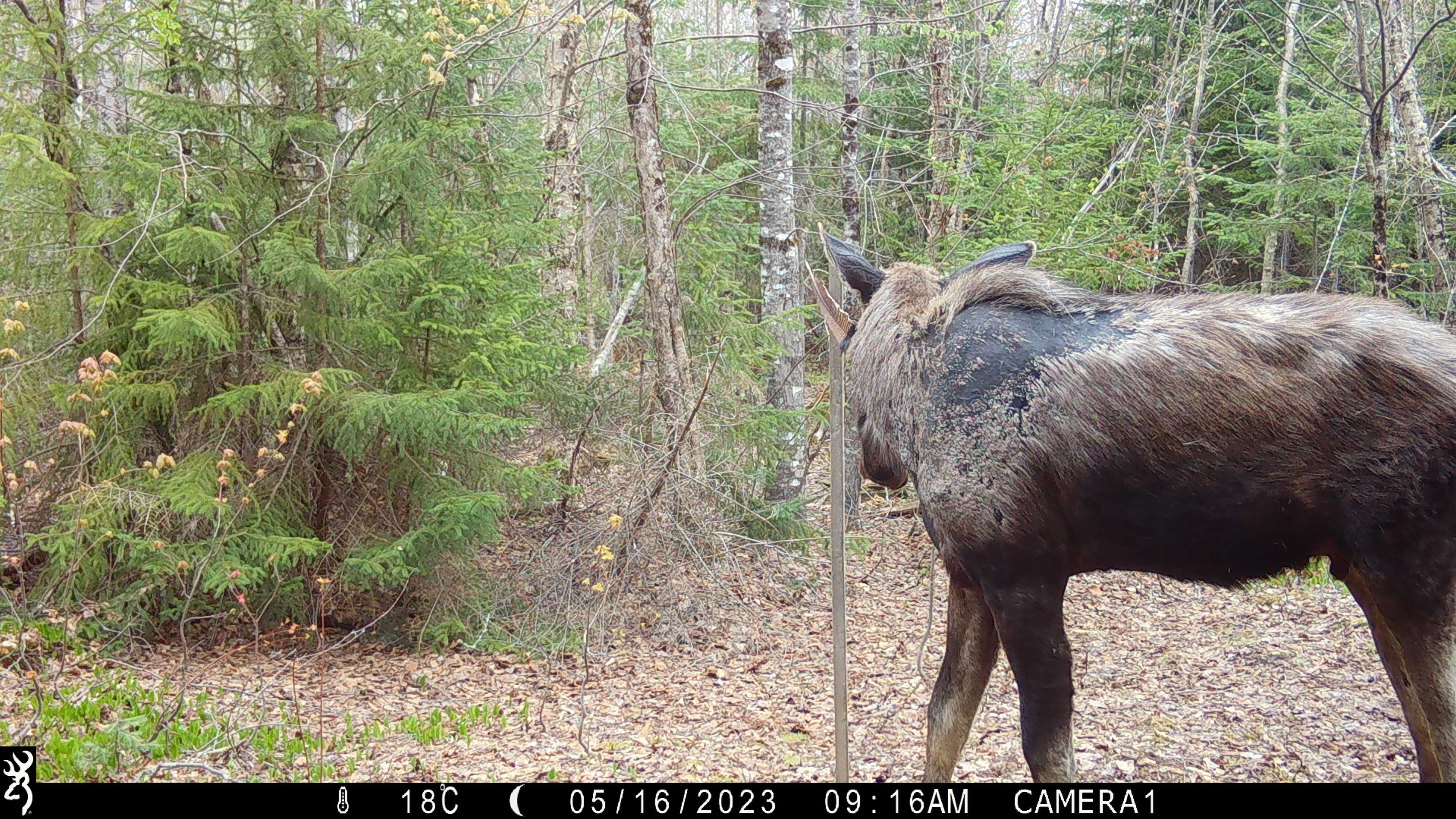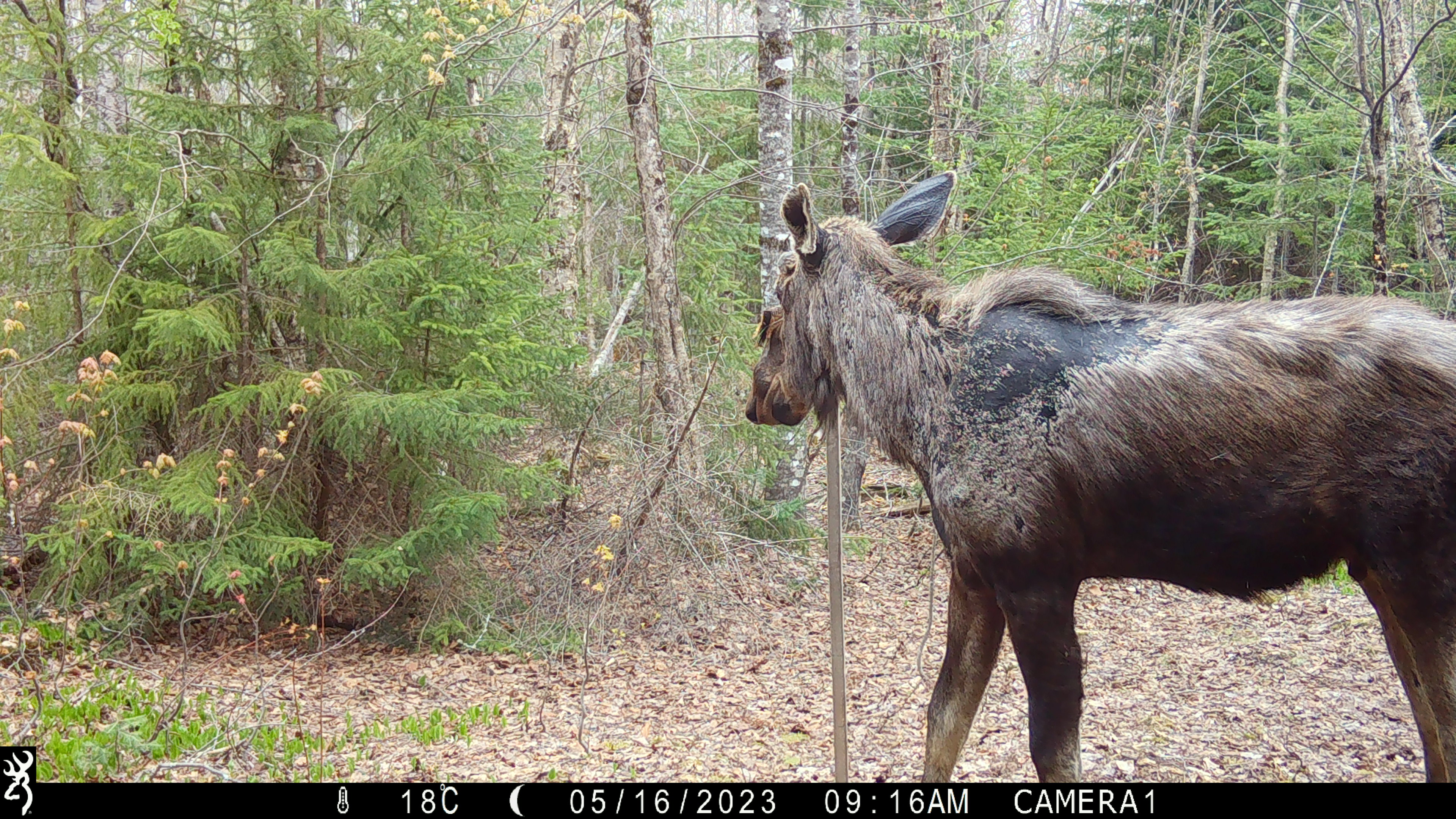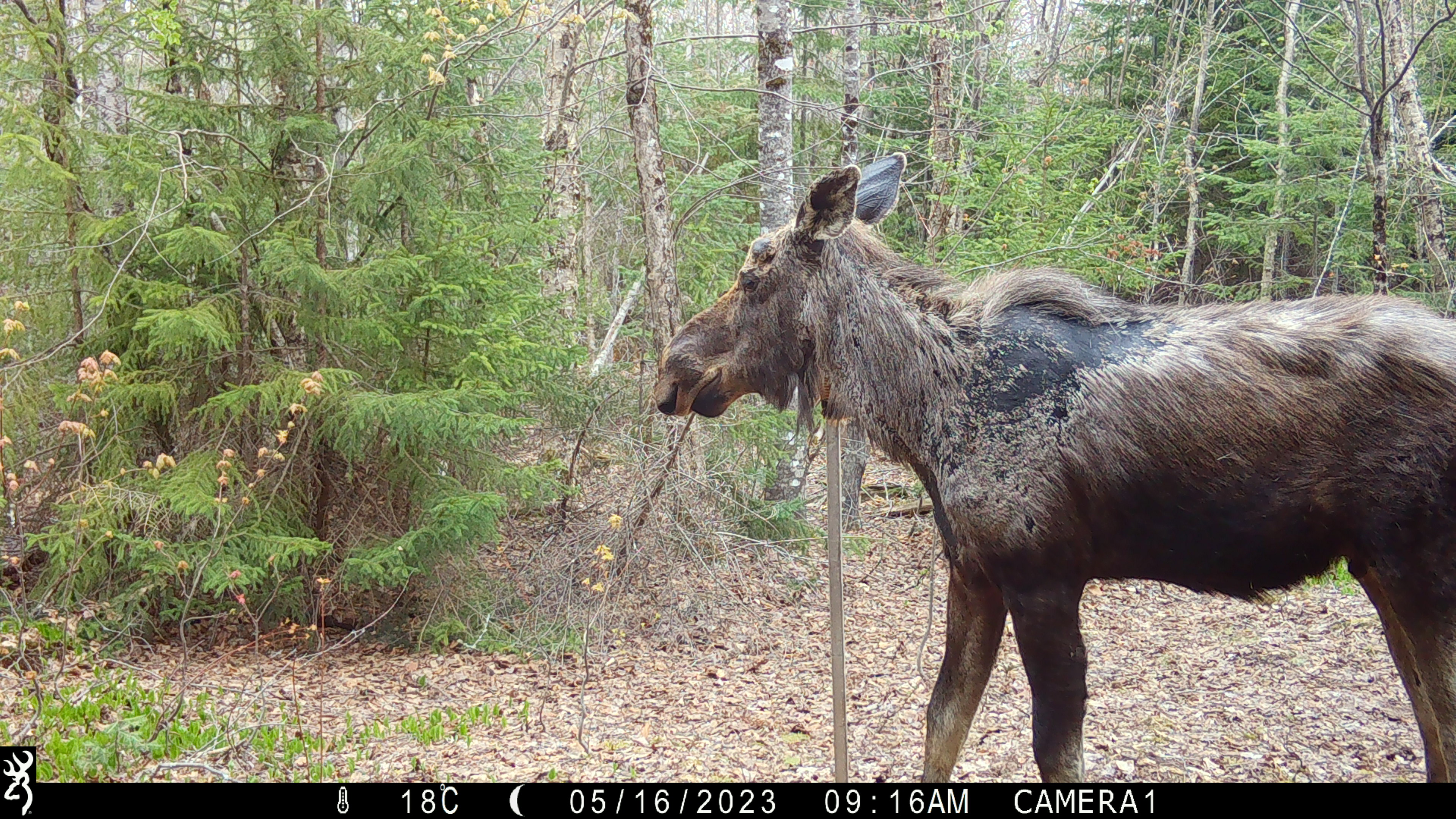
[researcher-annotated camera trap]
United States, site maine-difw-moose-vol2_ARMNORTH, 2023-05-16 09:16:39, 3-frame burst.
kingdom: Animalia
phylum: Chordata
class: Mammalia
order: Artiodactyla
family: Cervidae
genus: Alces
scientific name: Alces alces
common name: moose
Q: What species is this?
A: Moose (Alces alces).